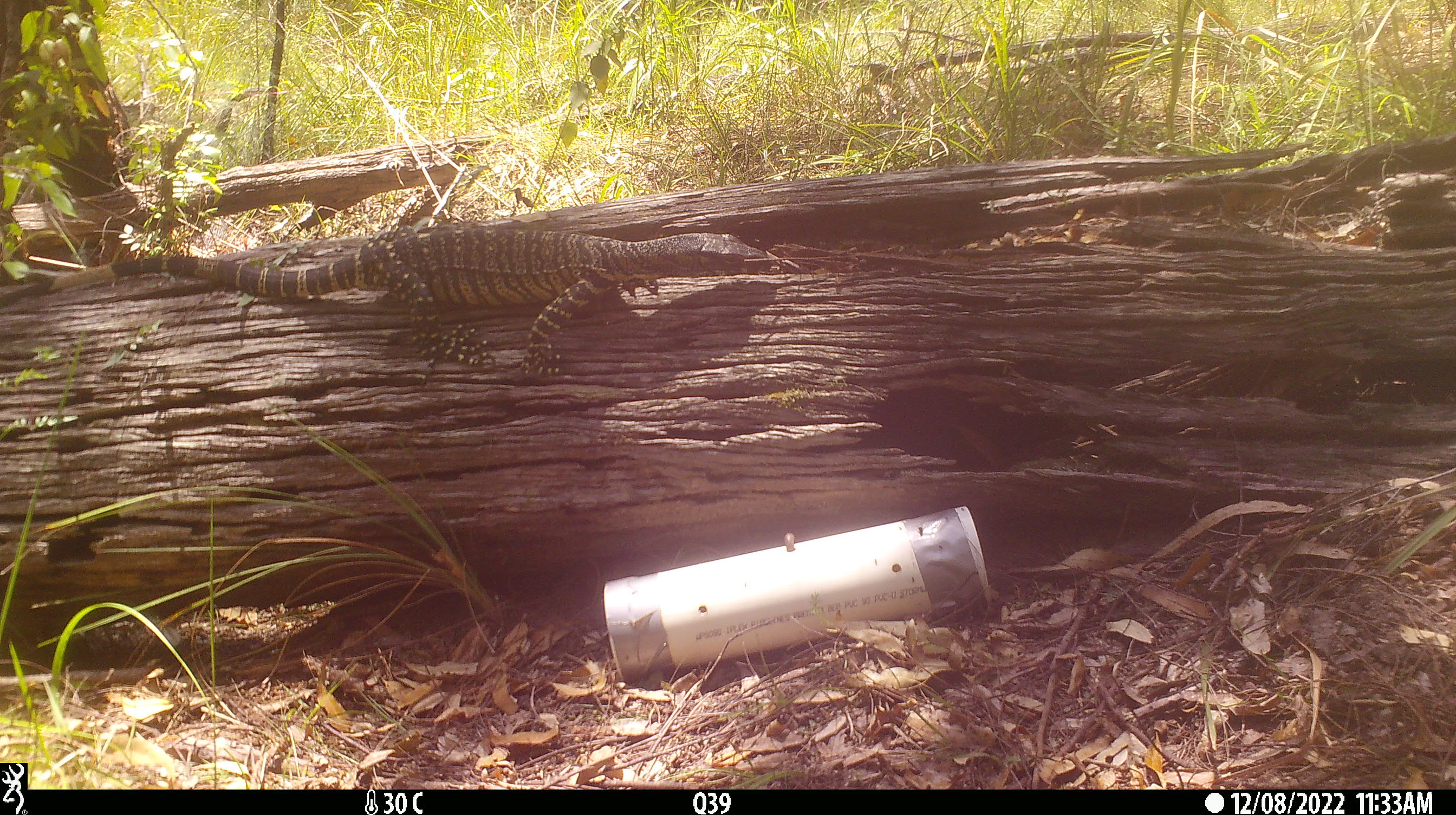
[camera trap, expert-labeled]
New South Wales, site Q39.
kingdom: Animalia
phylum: Chordata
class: Reptilia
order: Squamata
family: Varanidae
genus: Varanus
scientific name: Varanus varius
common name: lace monitor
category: goanna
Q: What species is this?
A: Goanna (lace monitor) (Varanus varius).